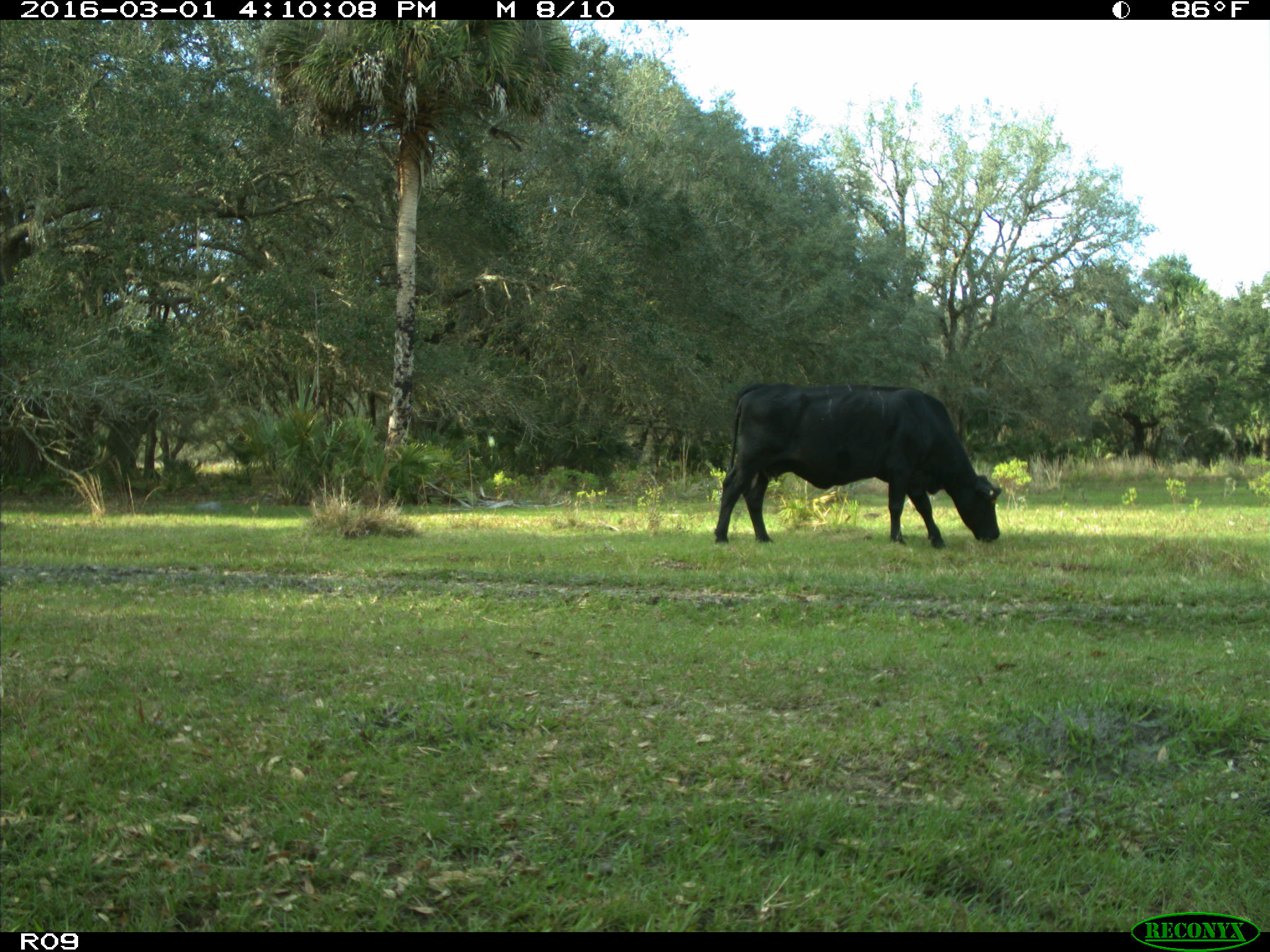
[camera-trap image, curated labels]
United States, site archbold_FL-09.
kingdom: Animalia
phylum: Chordata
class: Mammalia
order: Artiodactyla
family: Bovidae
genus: Bos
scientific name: Bos taurus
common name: domestic cow